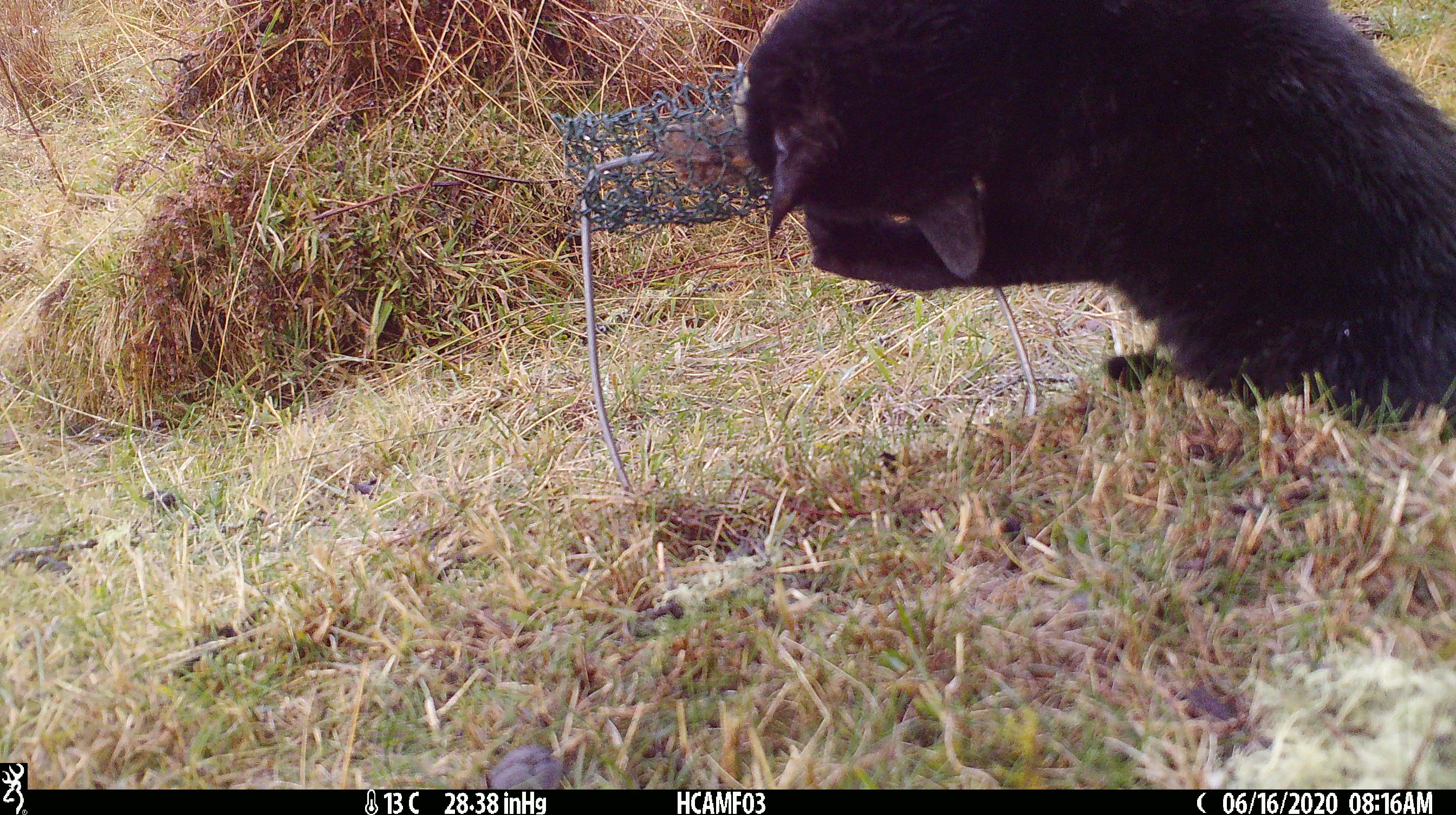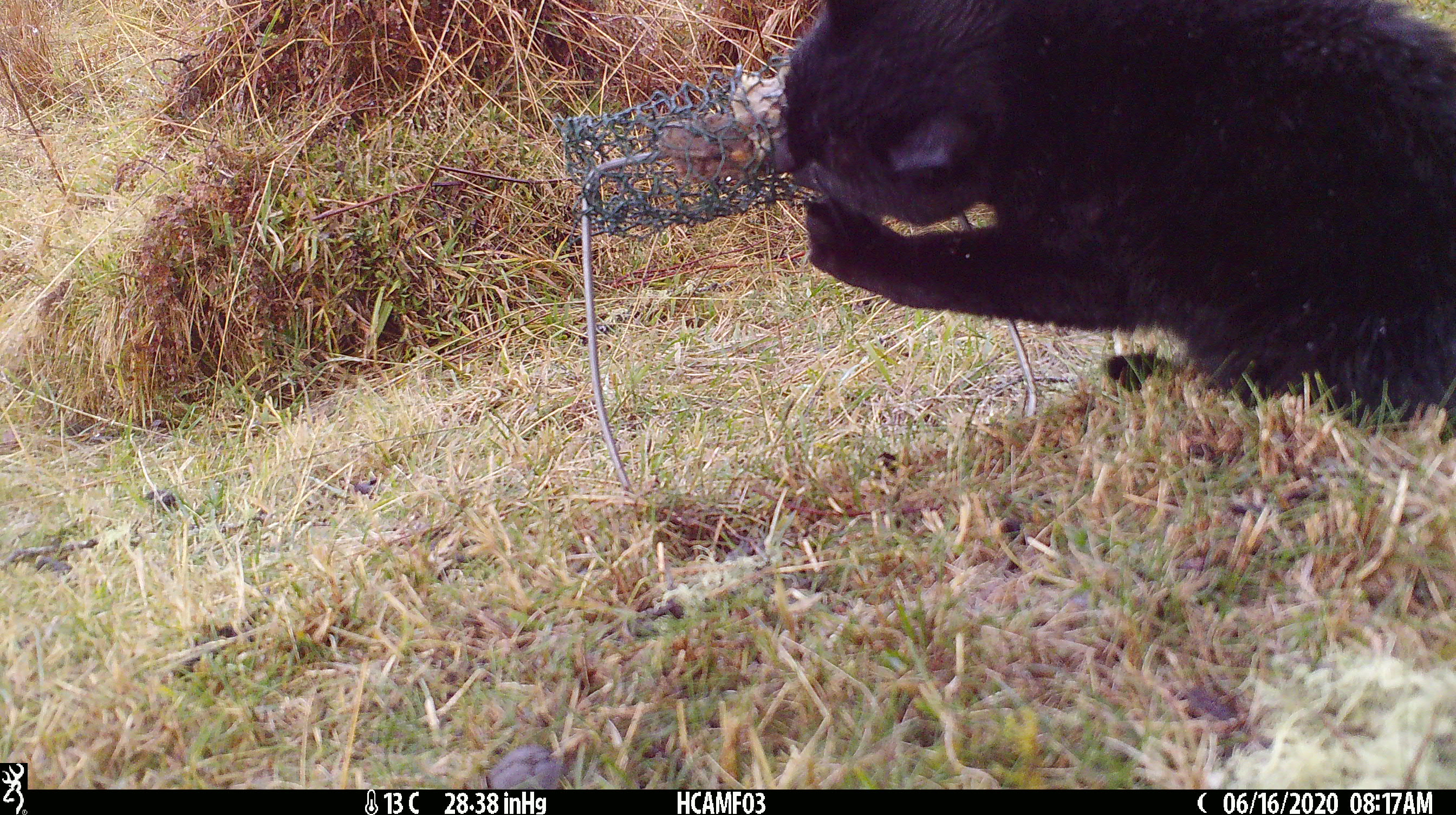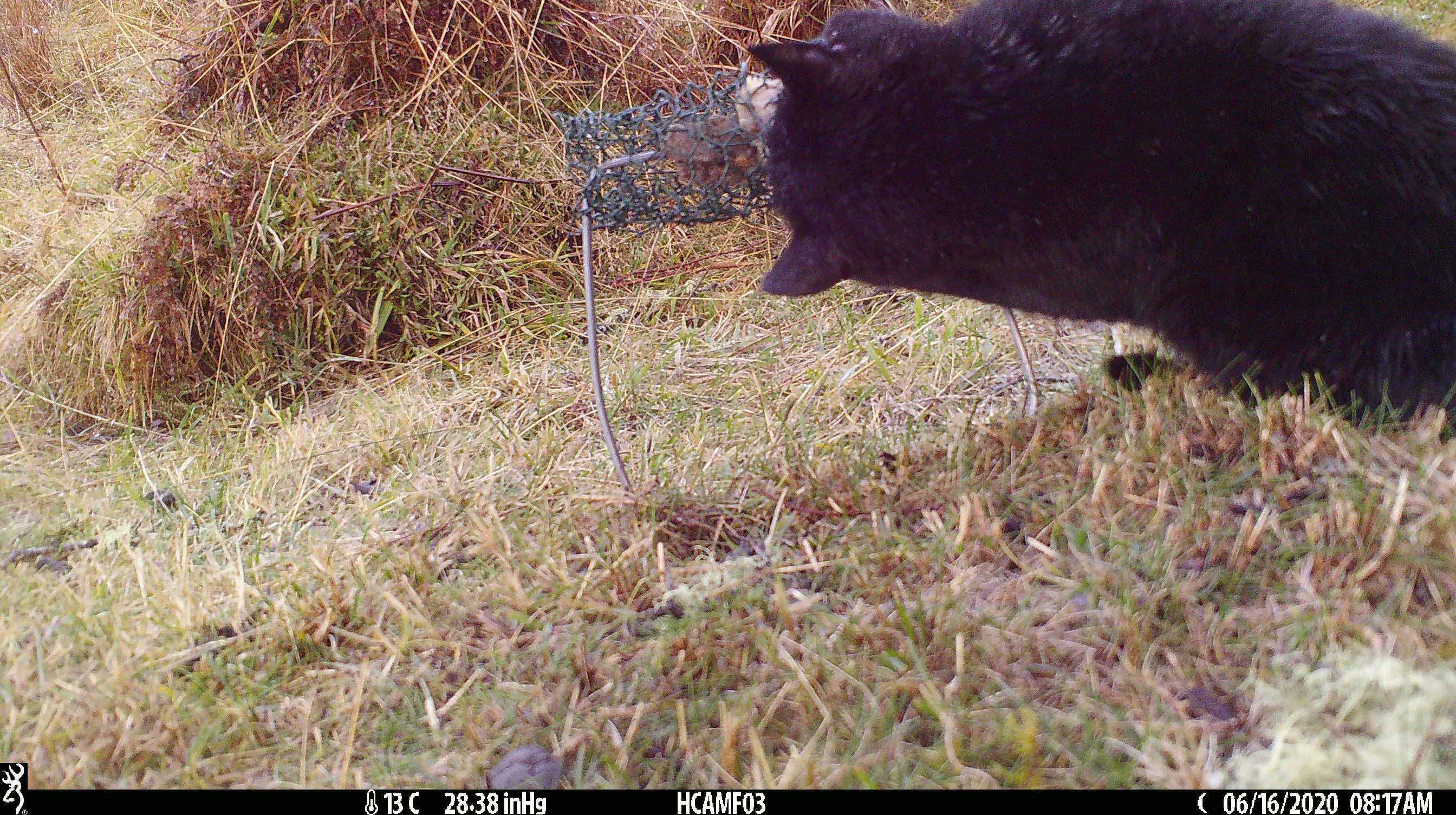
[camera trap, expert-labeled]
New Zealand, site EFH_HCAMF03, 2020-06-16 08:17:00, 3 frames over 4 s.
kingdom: Animalia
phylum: Chordata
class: Mammalia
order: Carnivora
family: Felidae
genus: Felis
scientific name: Felis catus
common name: domestic cat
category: cat